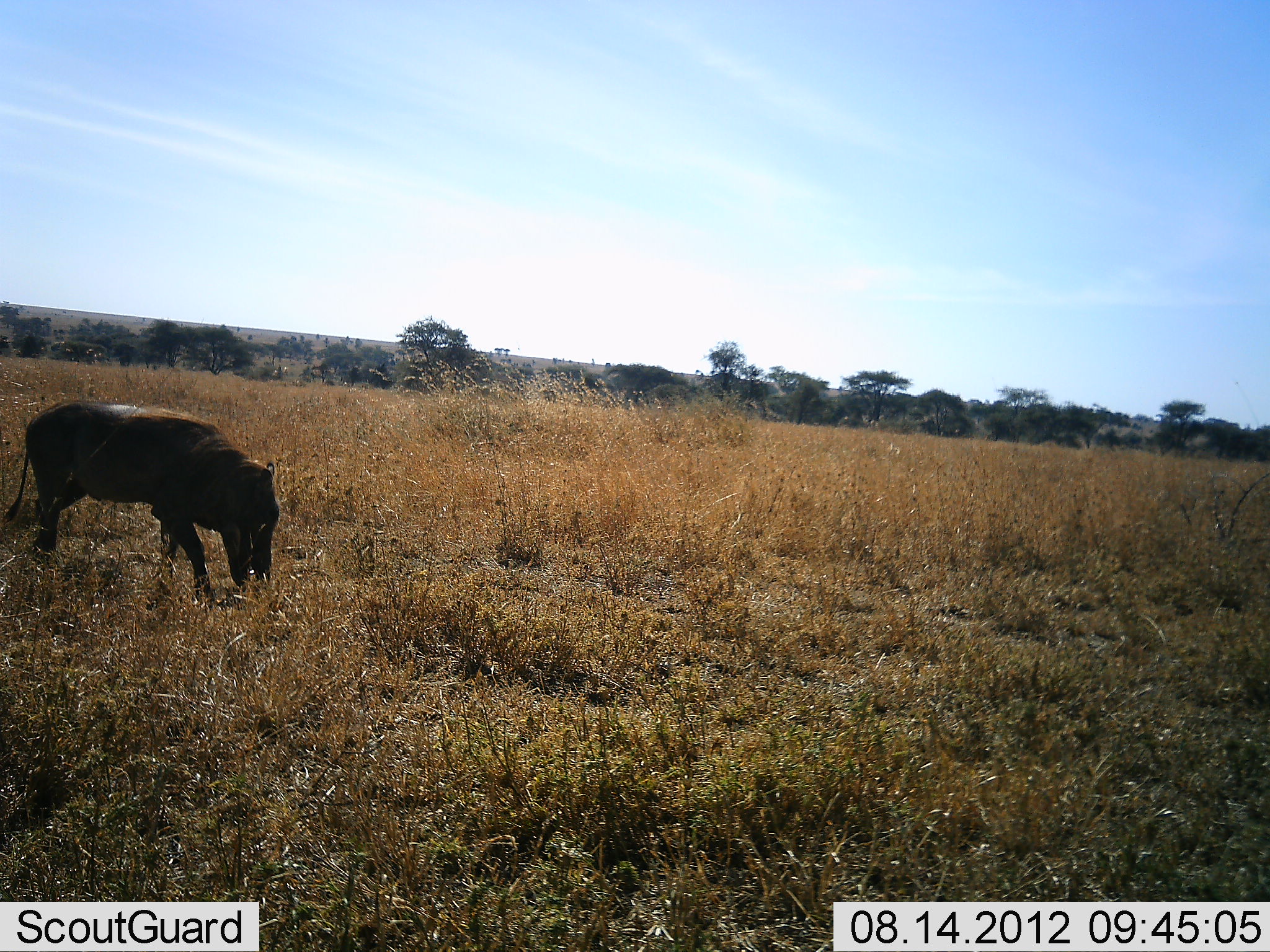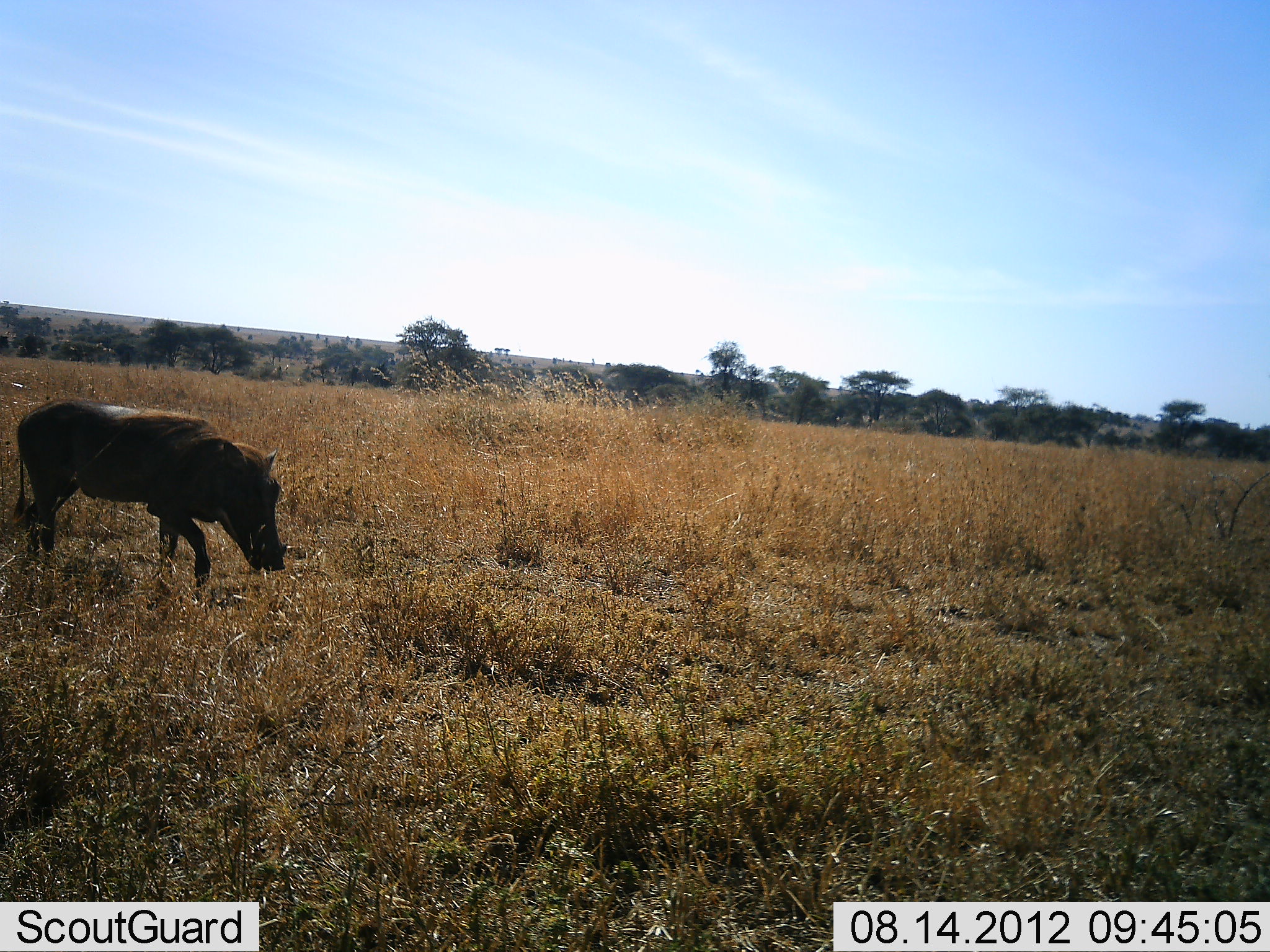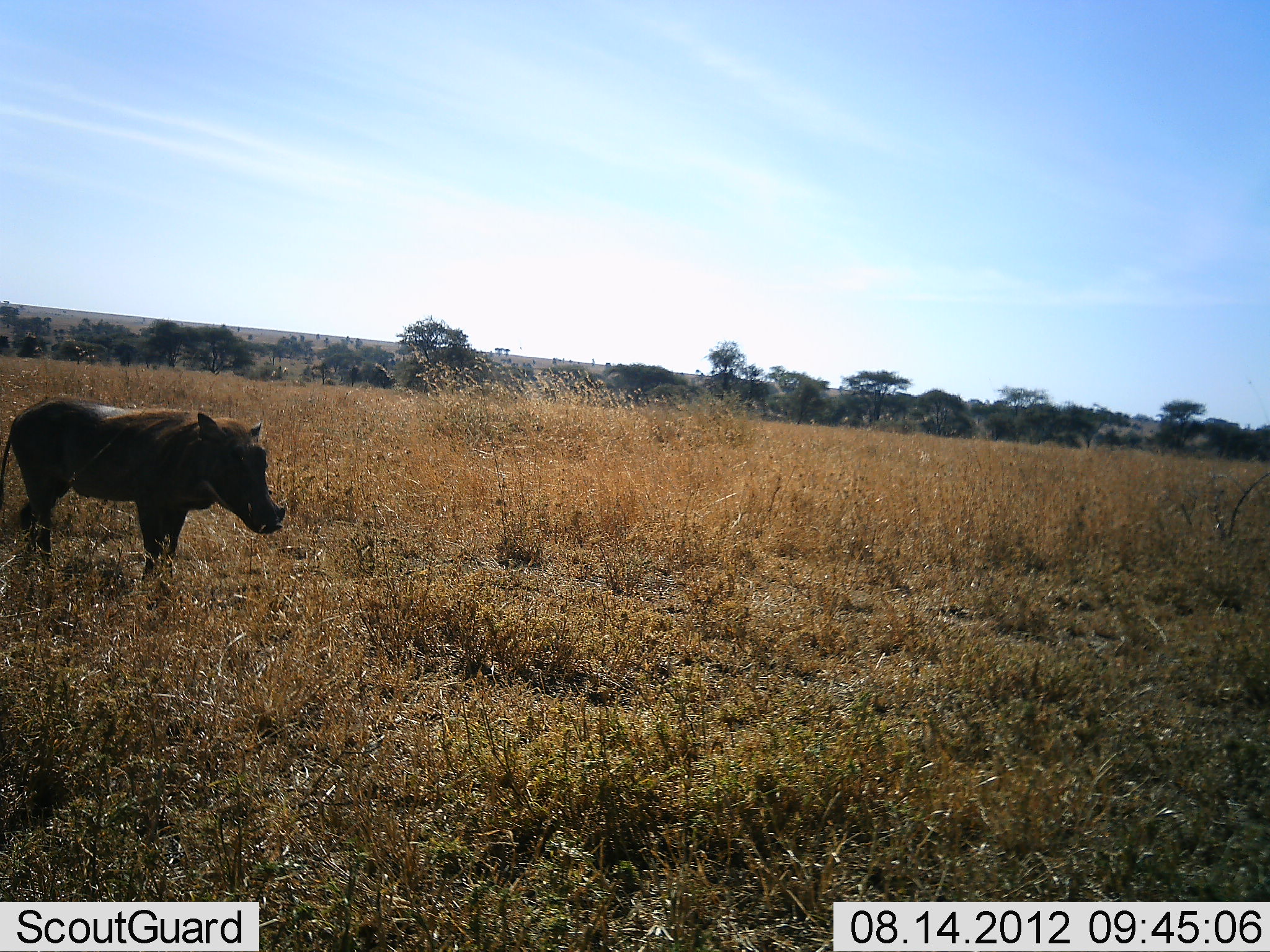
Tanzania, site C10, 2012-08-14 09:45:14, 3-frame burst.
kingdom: Animalia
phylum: Chordata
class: Mammalia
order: Artiodactyla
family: Suidae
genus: Phacochoerus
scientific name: Phacochoerus africanus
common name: warthog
Warthog (Phacochoerus africanus), count 1. Behavior (volunteer vote fractions): standing 60%, resting 0%, moving 20%, interacting 0%. Young present (vote fraction): 0%. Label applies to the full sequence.